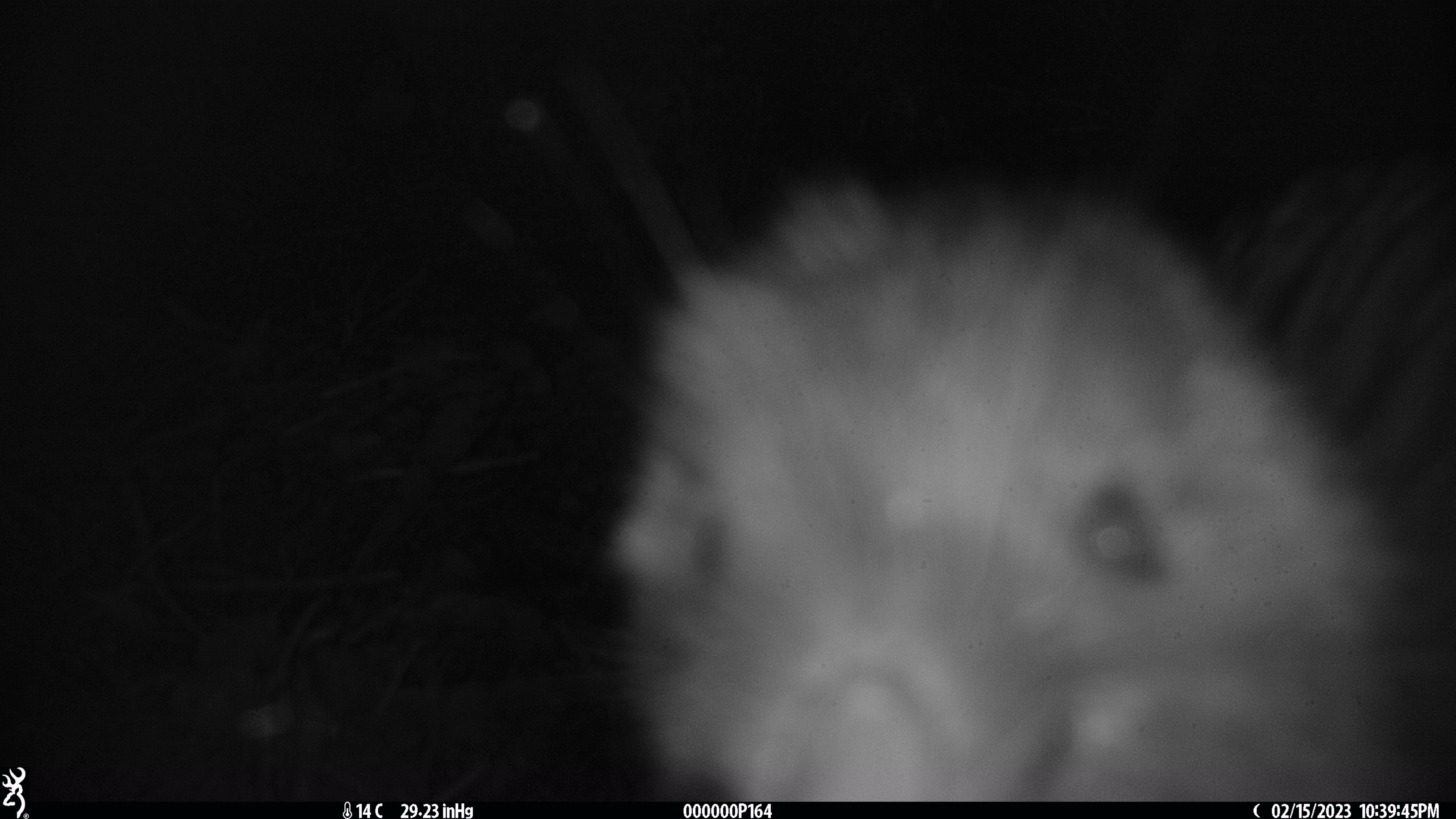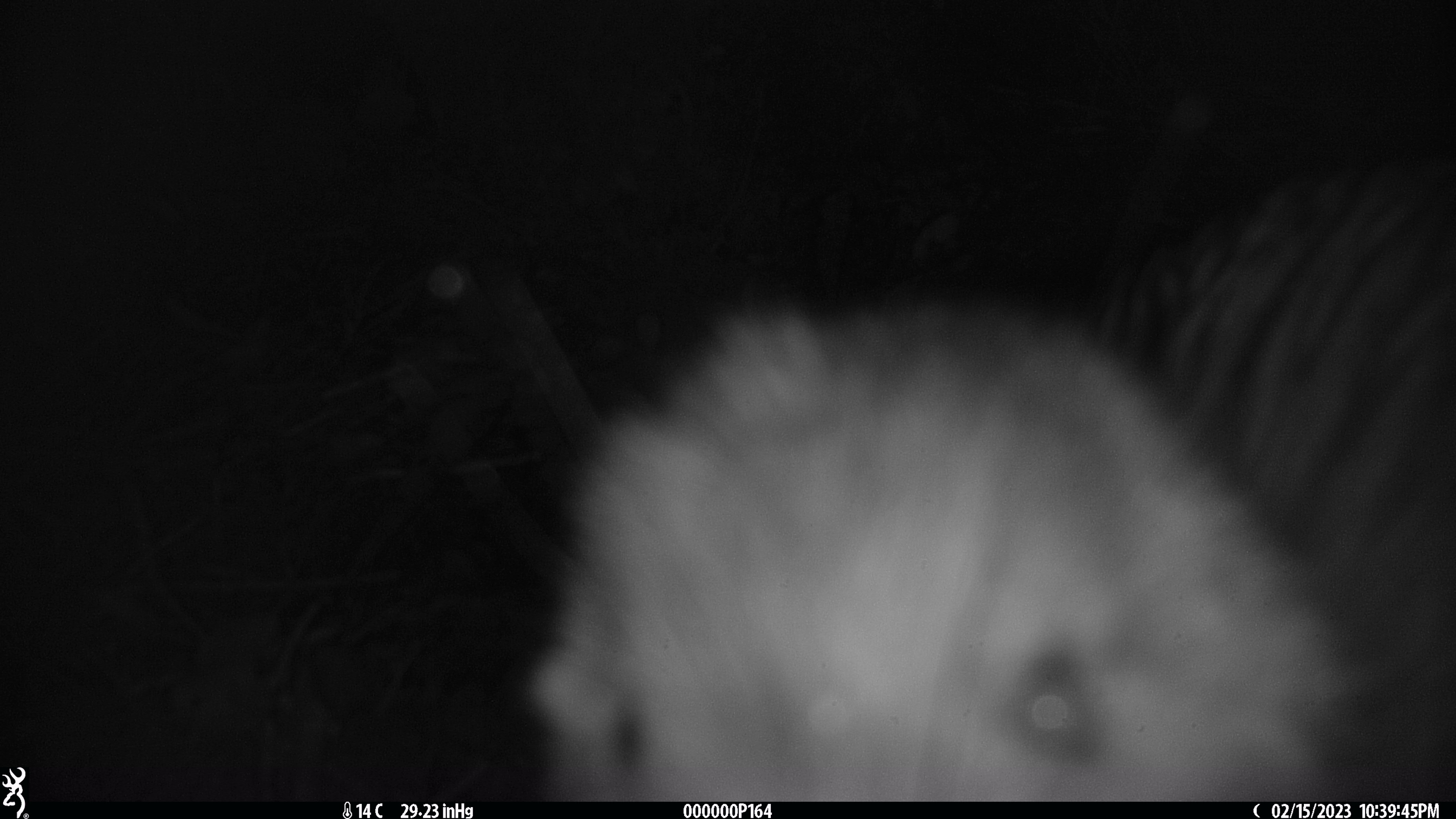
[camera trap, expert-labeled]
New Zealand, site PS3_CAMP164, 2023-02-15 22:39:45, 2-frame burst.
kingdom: Animalia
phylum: Chordata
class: Aves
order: Apterygiformes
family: Apterygidae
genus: Apteryx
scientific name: Apteryx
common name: kiwi